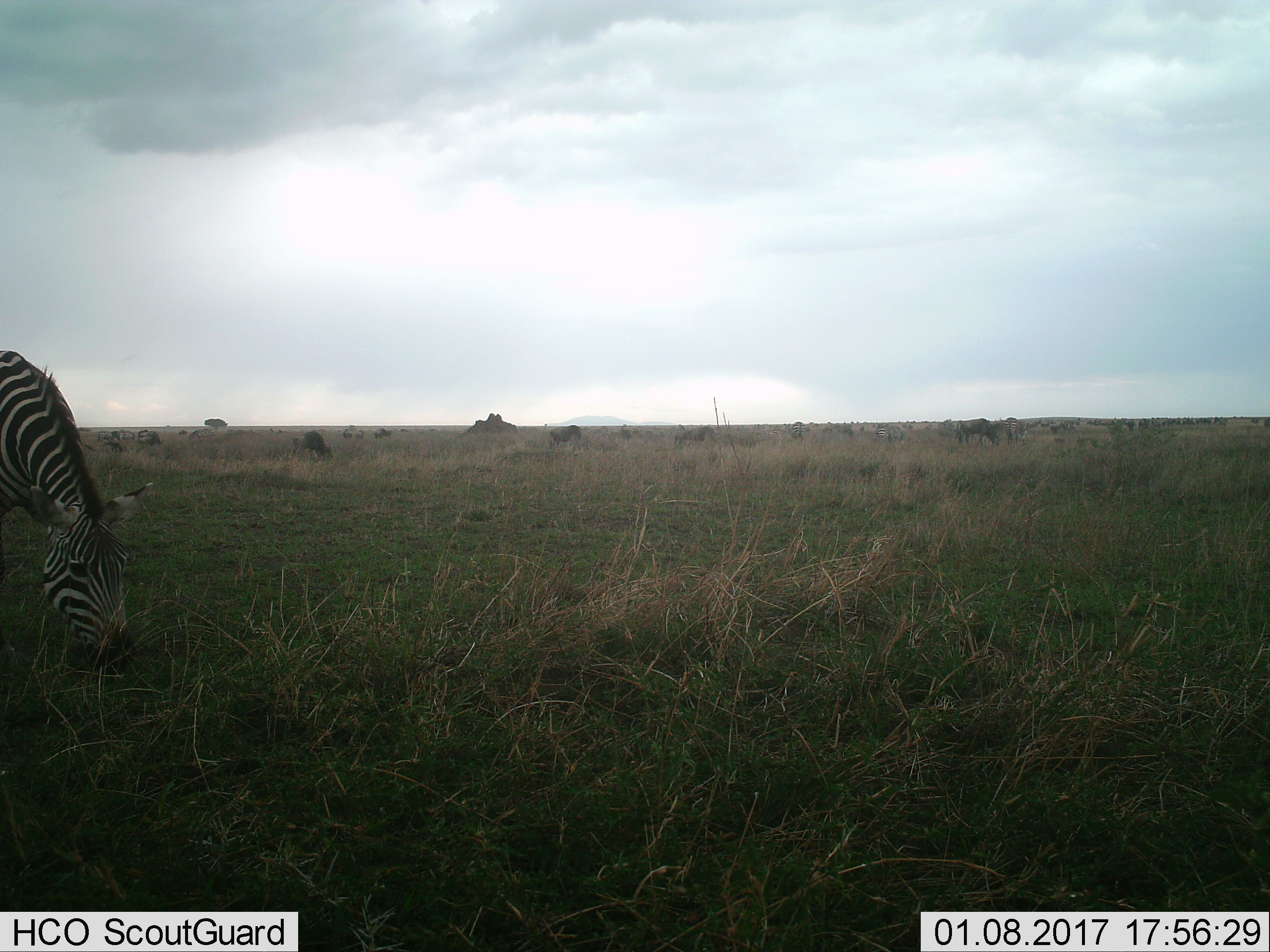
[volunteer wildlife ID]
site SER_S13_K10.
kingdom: Animalia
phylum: Chordata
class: Mammalia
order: Artiodactyla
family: Bovidae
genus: Connochaetes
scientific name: Connochaetes taurinus taurinus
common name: blue wildebeest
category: wildebeestblue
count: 8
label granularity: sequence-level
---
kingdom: Animalia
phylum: Chordata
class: Mammalia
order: Perissodactyla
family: Equidae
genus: Equus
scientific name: Equus quagga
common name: plains zebra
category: zebraplains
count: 6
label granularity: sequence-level